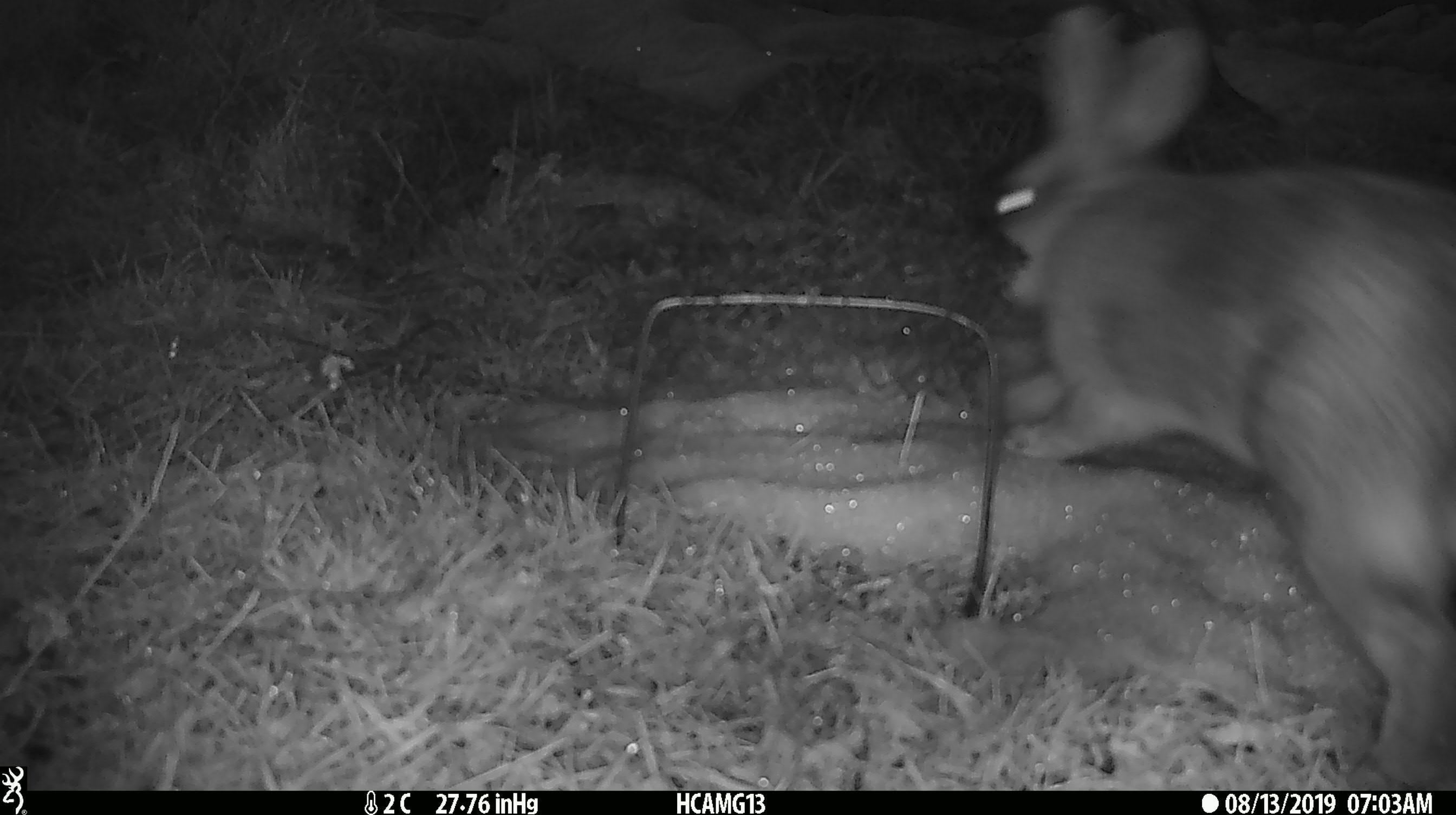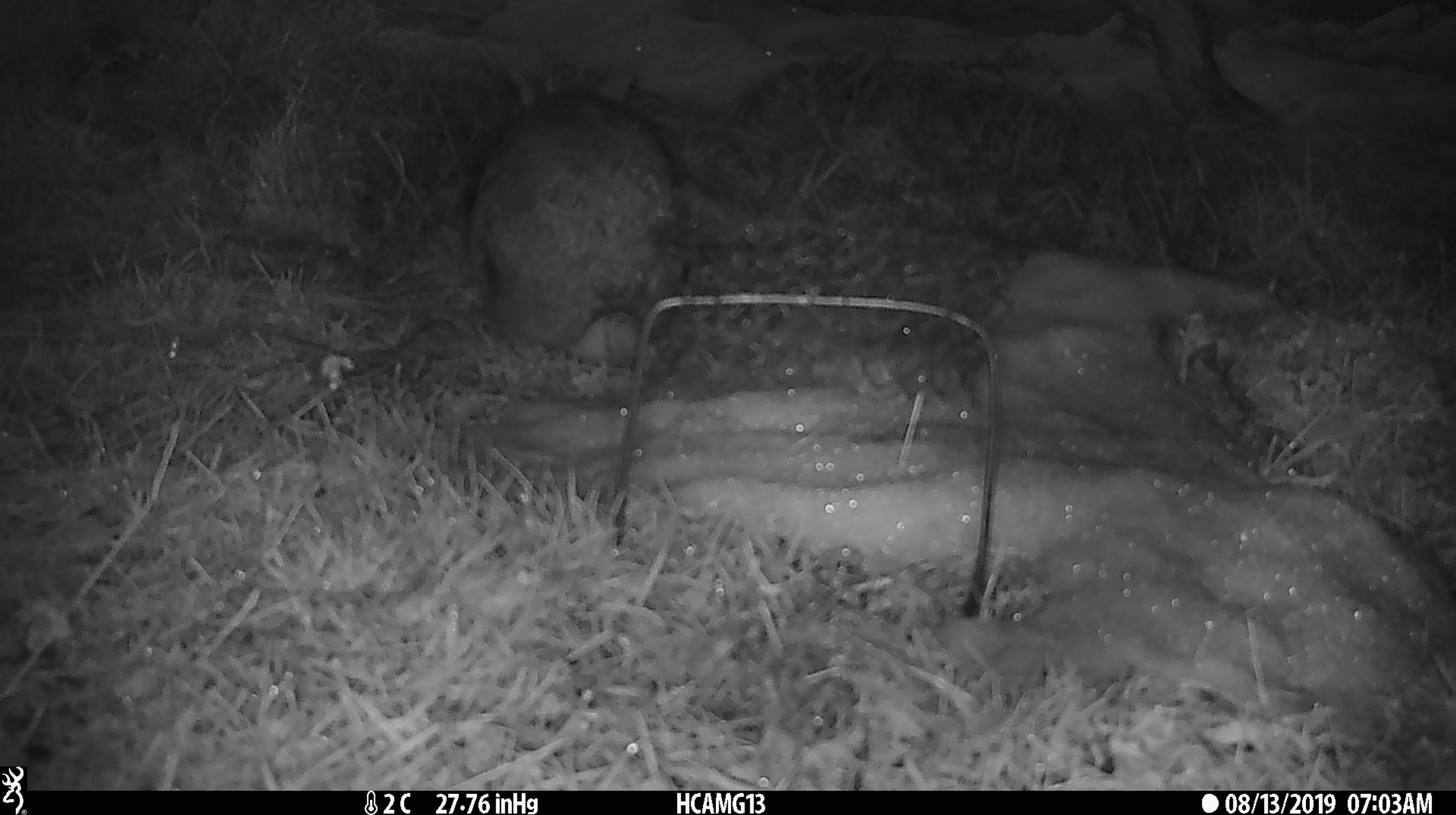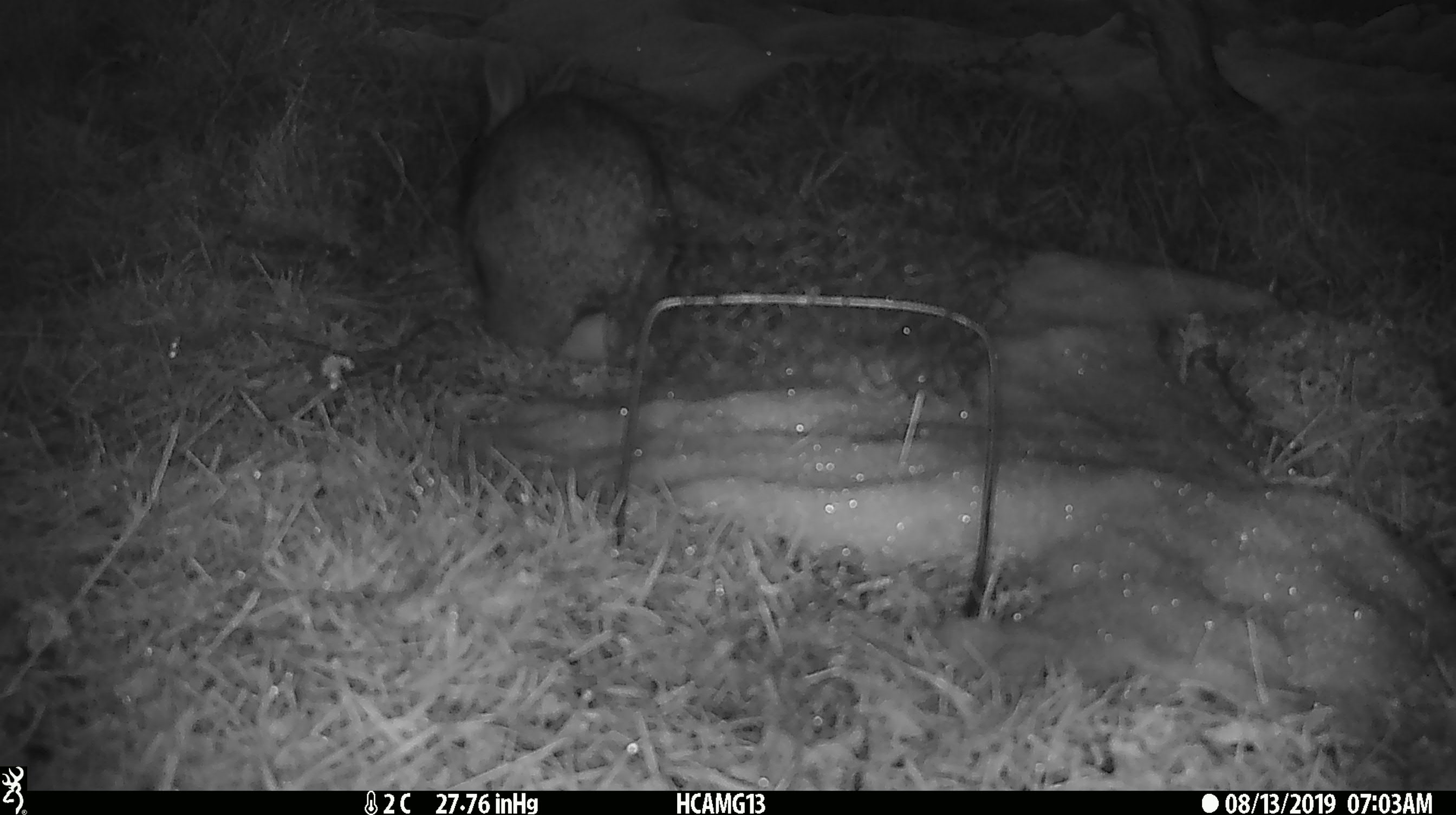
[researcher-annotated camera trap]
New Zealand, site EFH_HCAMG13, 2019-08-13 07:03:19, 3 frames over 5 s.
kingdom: Animalia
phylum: Chordata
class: Mammalia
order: Lagomorpha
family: Leporidae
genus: Oryctolagus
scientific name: Oryctolagus cuniculus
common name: european rabbit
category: rabbit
Rabbit (european rabbit) (Oryctolagus cuniculus).